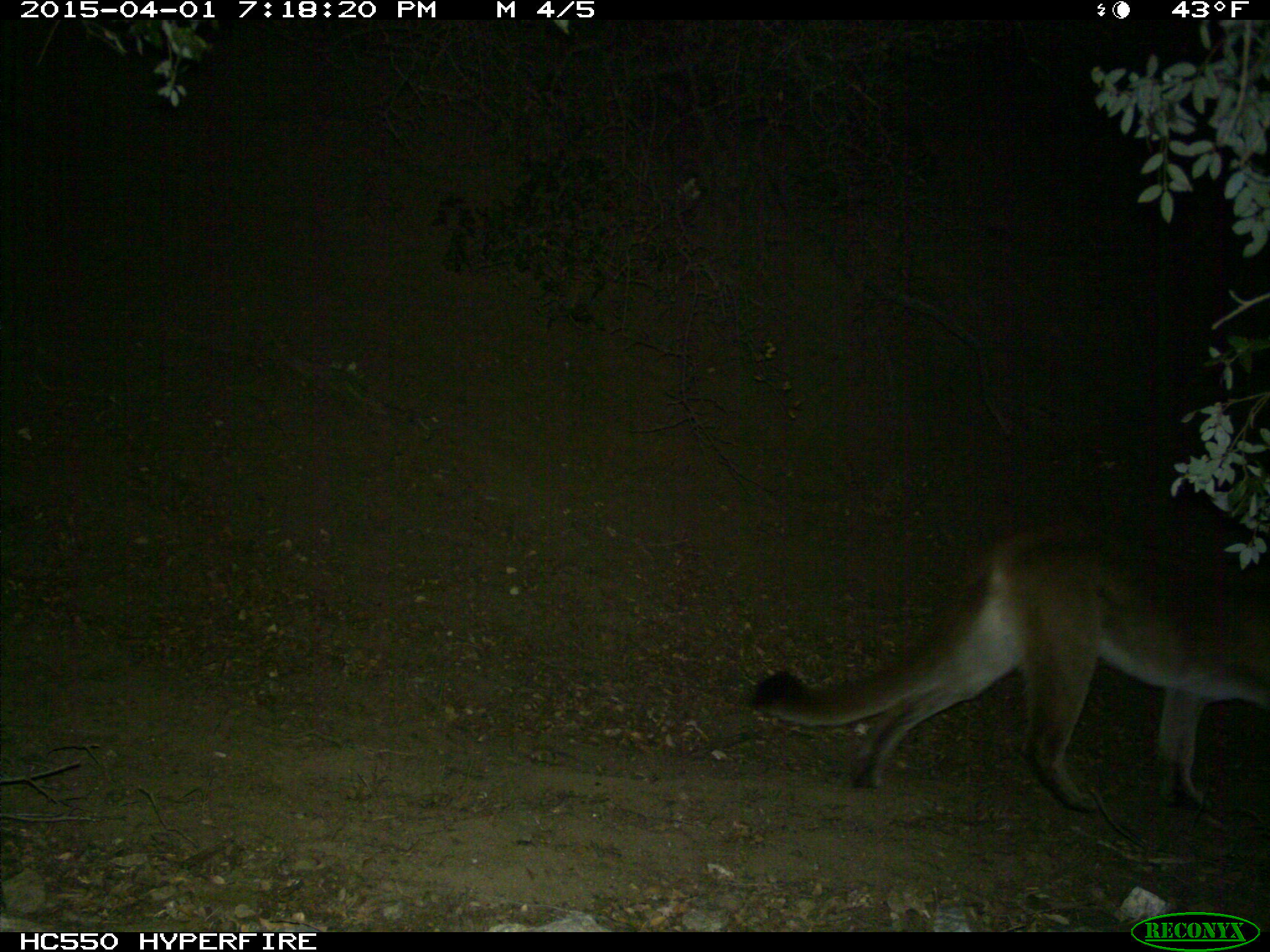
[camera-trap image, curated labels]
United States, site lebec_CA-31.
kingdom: Animalia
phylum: Chordata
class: Mammalia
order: Carnivora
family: Felidae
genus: Puma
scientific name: Puma concolor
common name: mountain lion